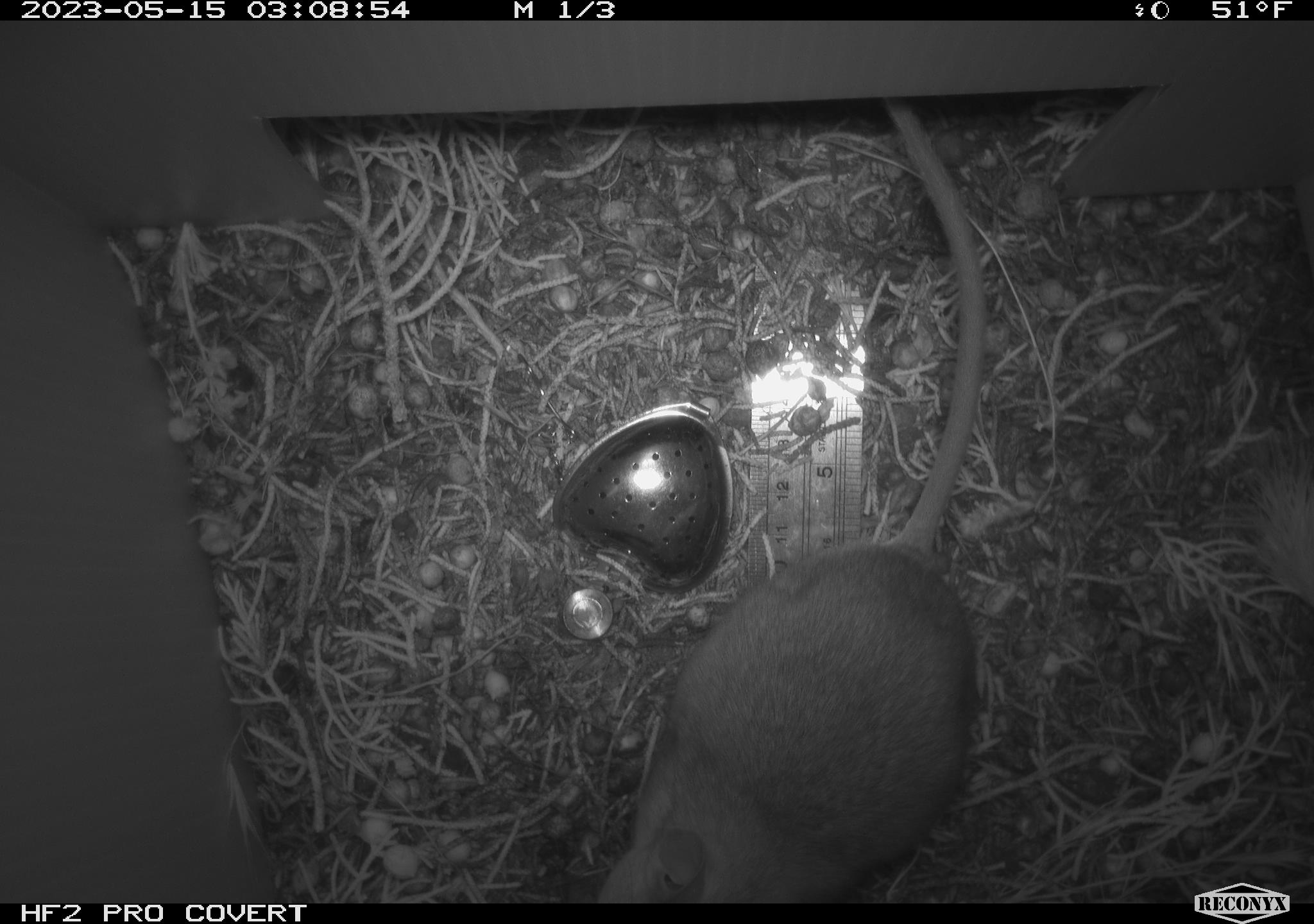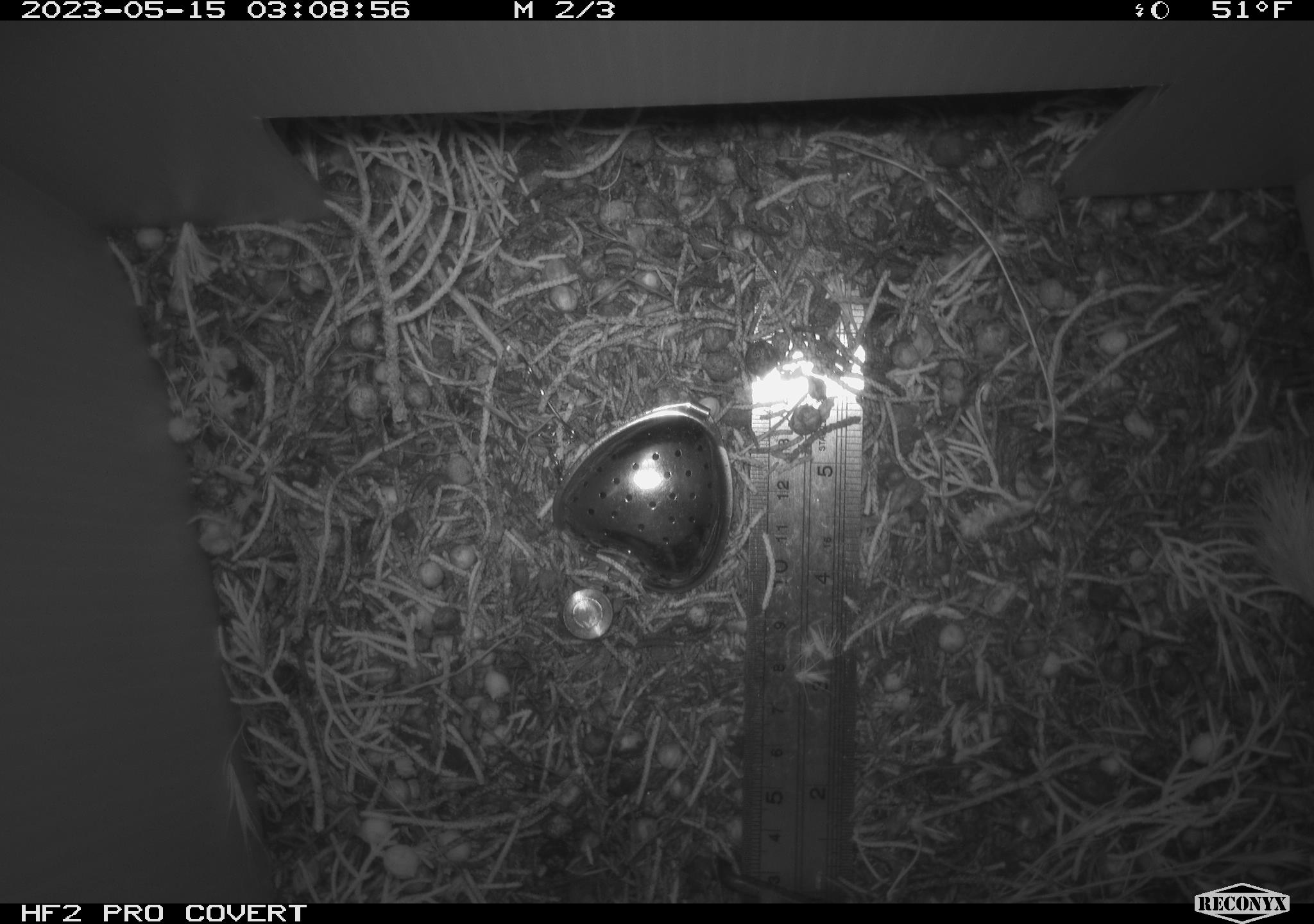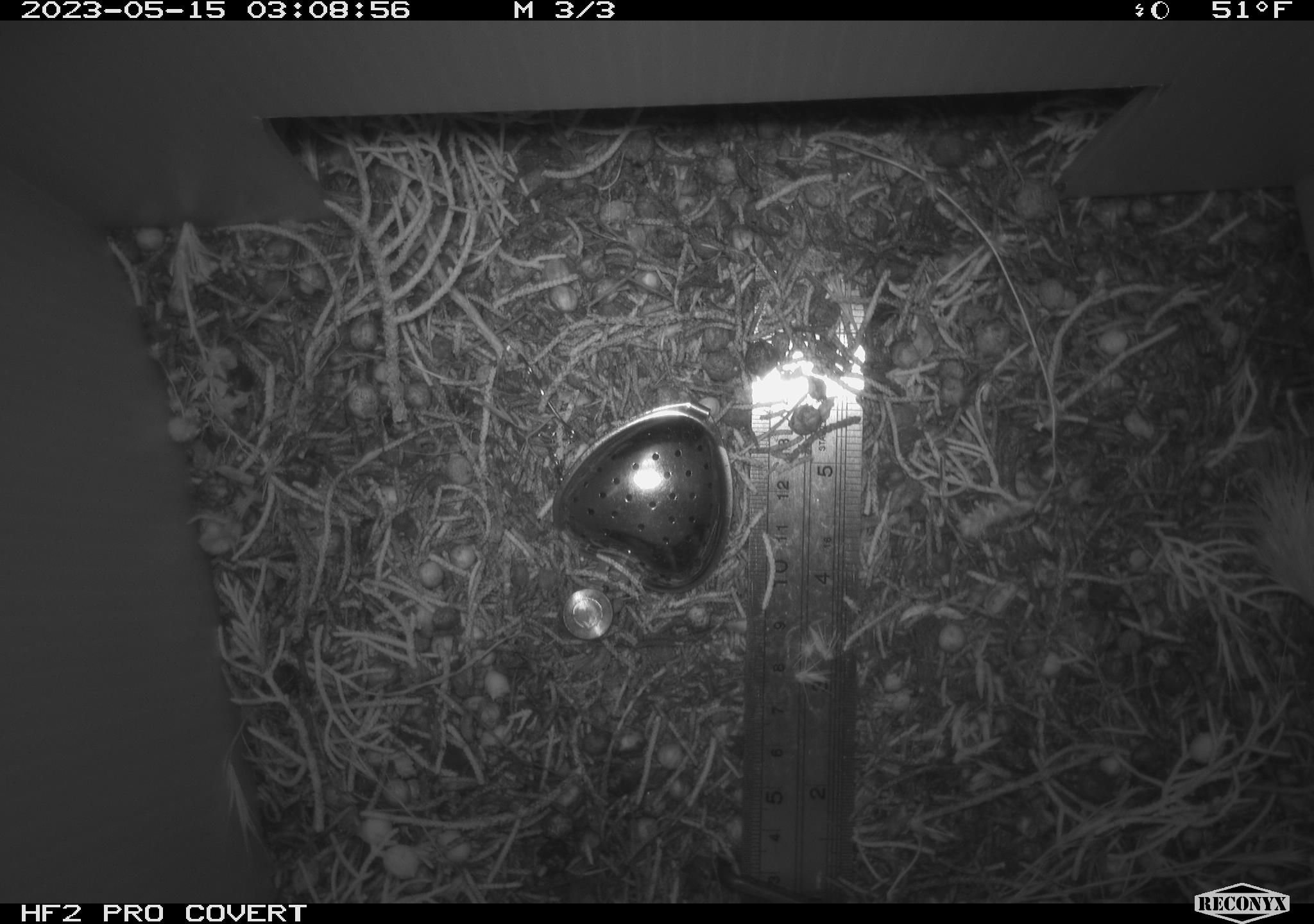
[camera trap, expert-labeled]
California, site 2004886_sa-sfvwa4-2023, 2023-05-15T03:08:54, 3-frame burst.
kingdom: Animalia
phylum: Chordata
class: Mammalia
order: Rodentia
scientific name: Rodentia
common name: mouse species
Mouse species (Rodentia).